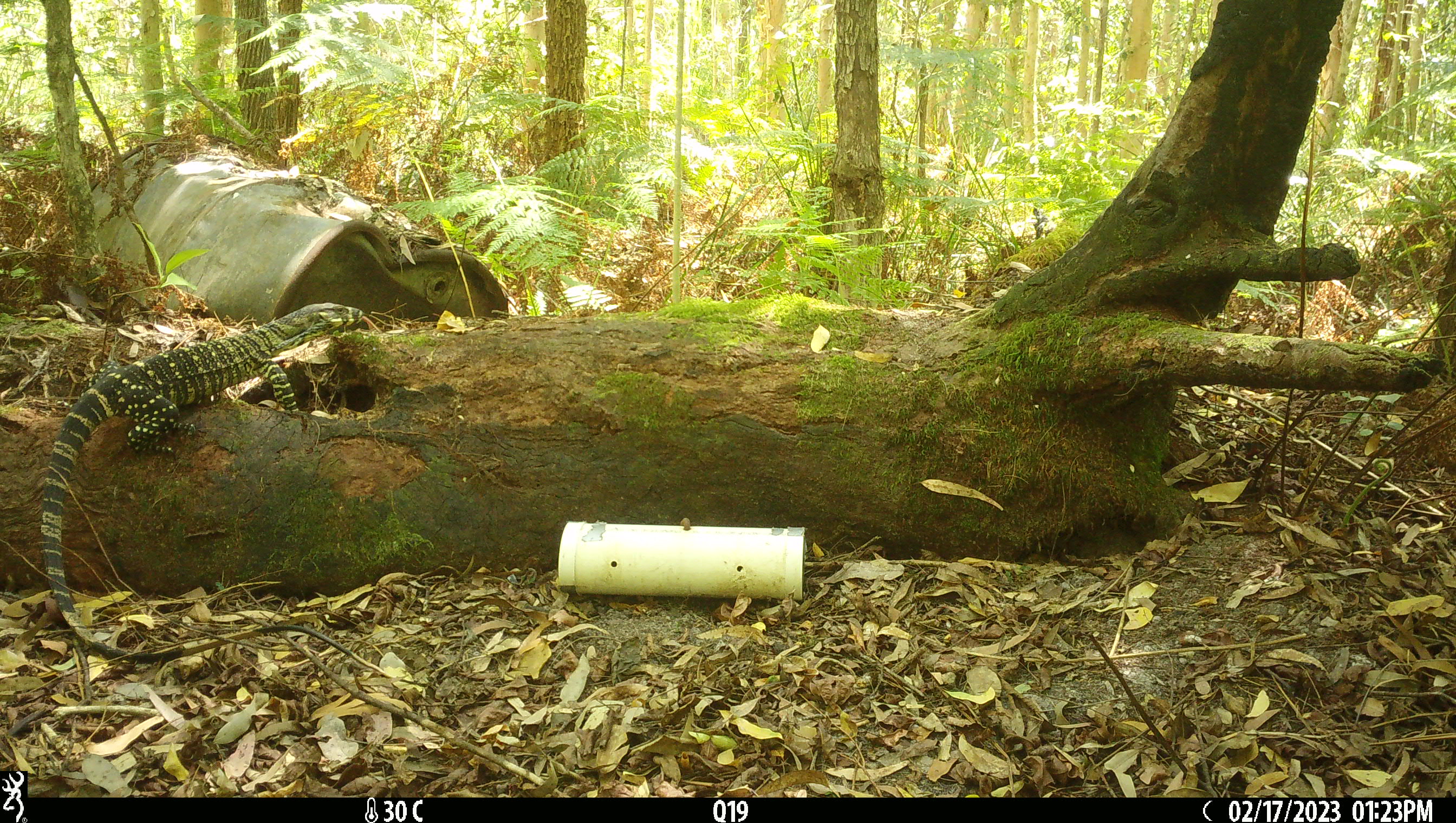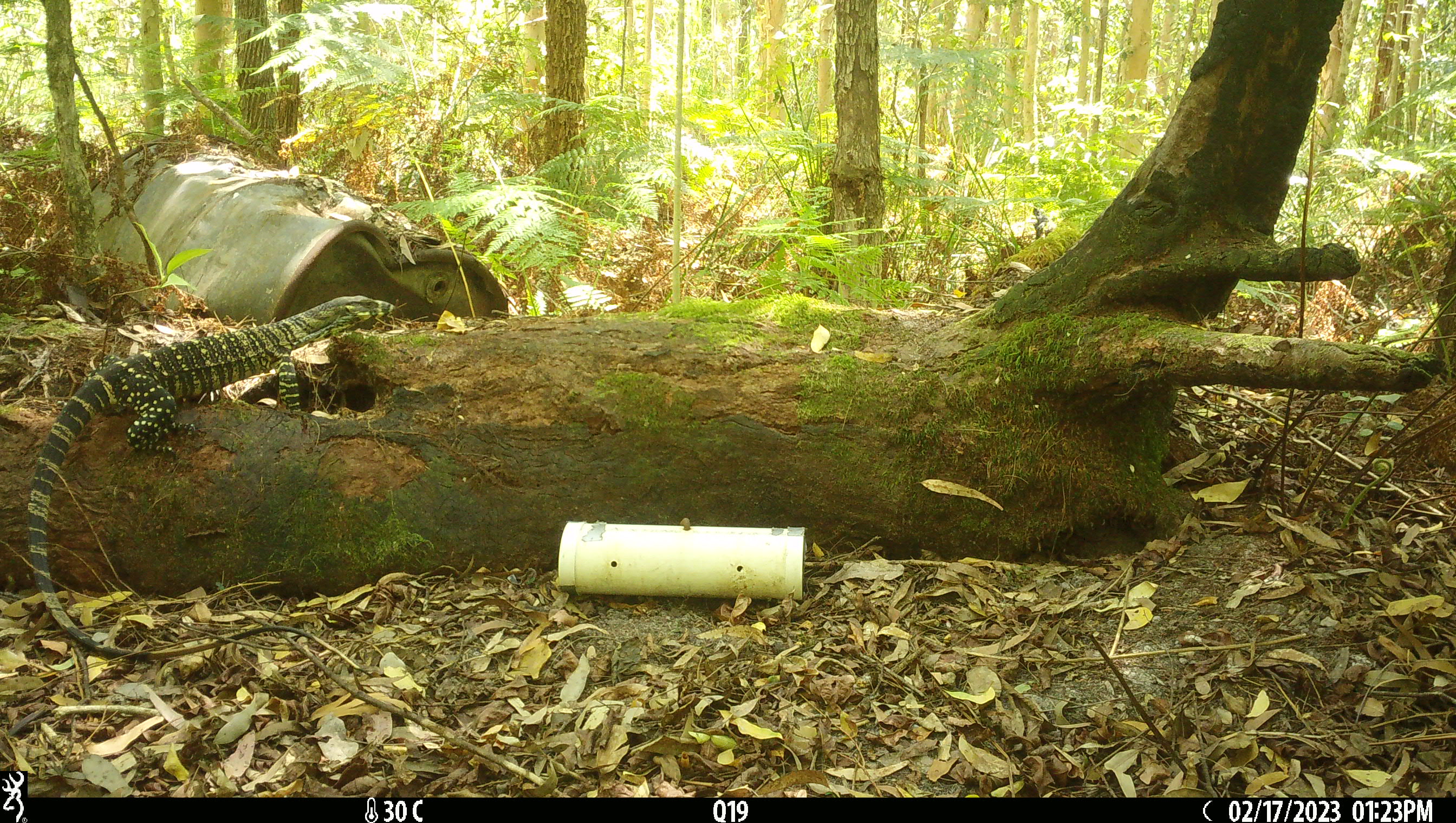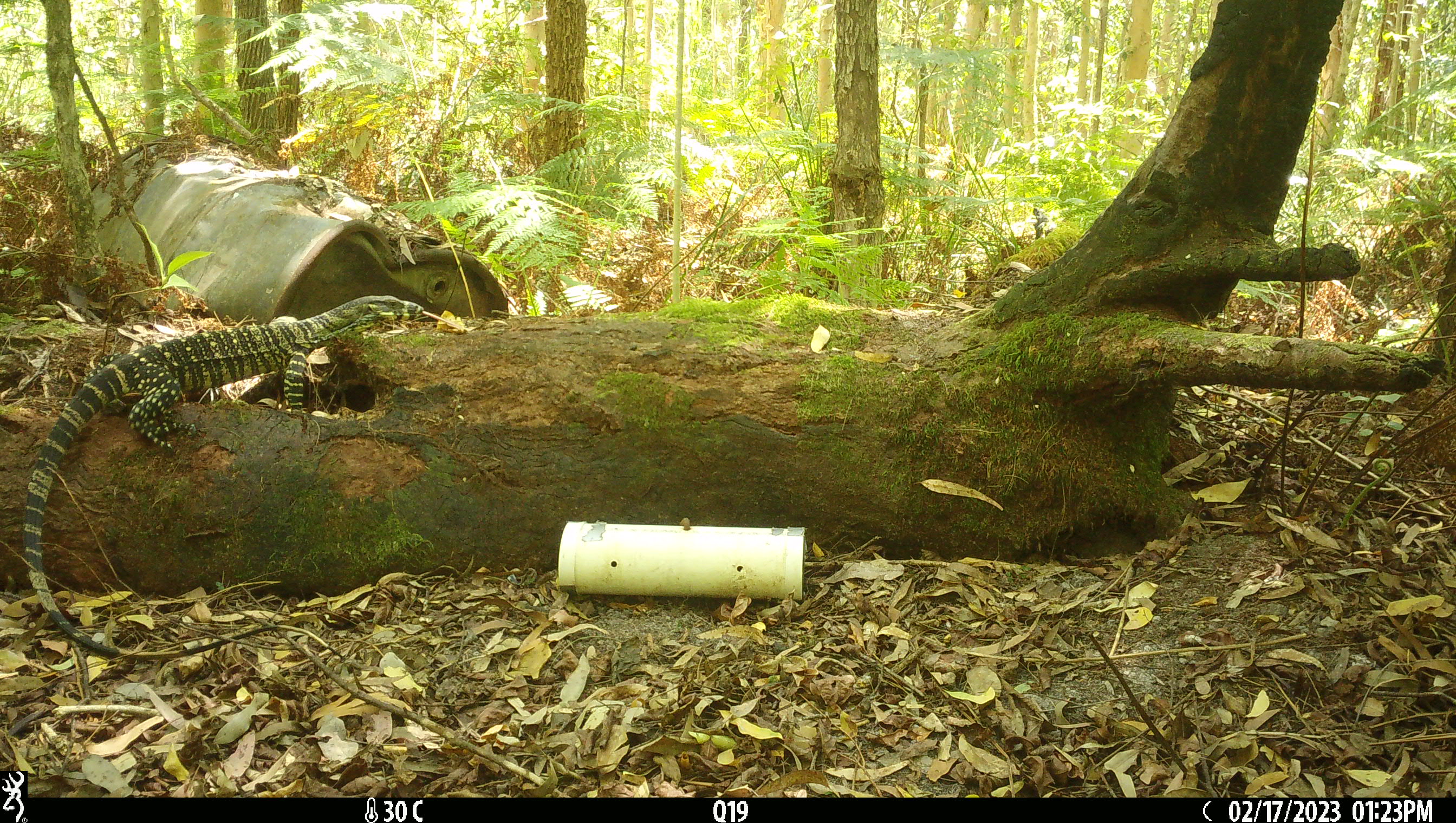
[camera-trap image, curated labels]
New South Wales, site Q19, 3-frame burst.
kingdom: Animalia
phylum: Chordata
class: Reptilia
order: Squamata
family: Varanidae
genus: Varanus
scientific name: Varanus varius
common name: lace monitor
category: goanna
Goanna (lace monitor) (Varanus varius).